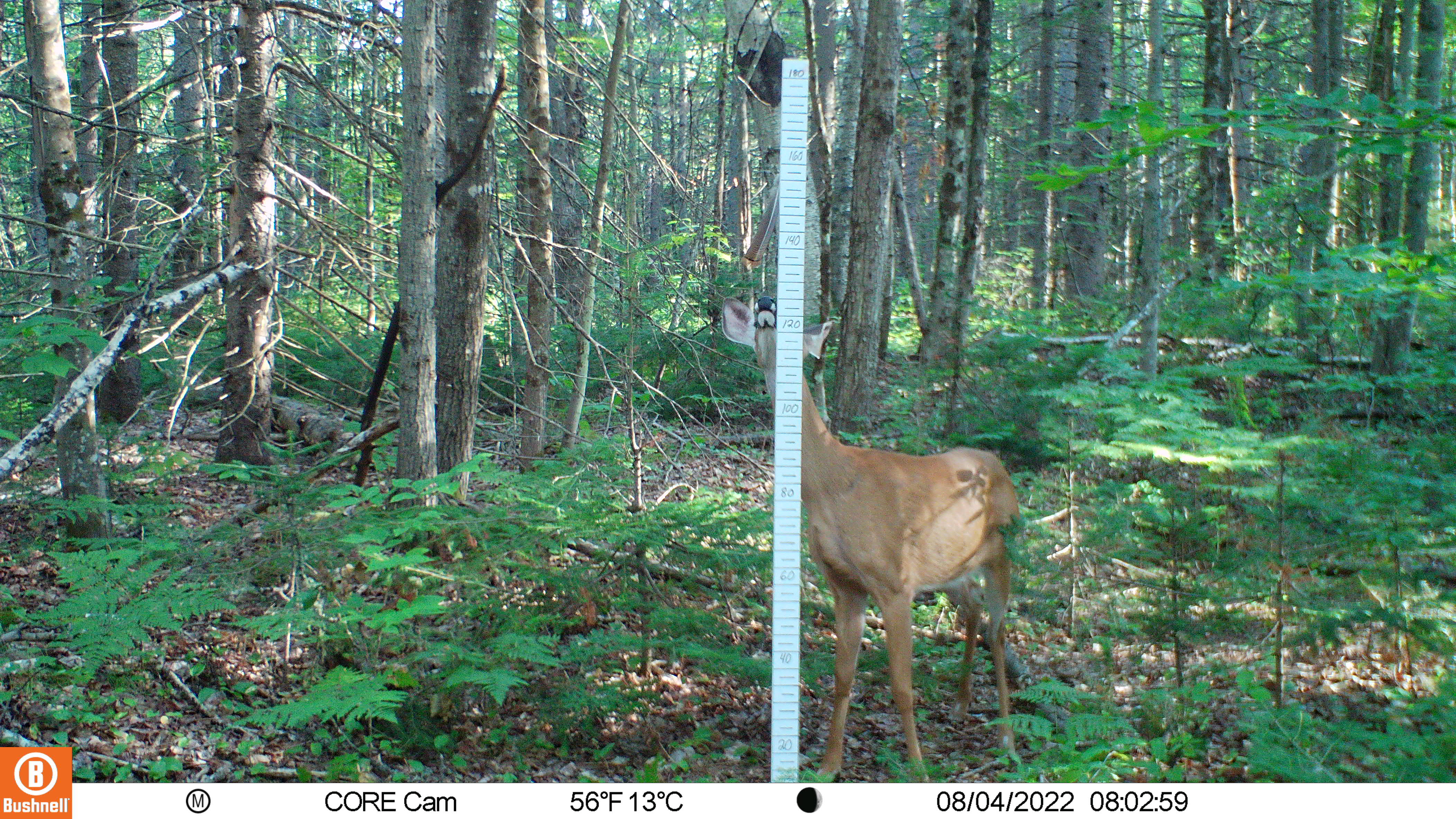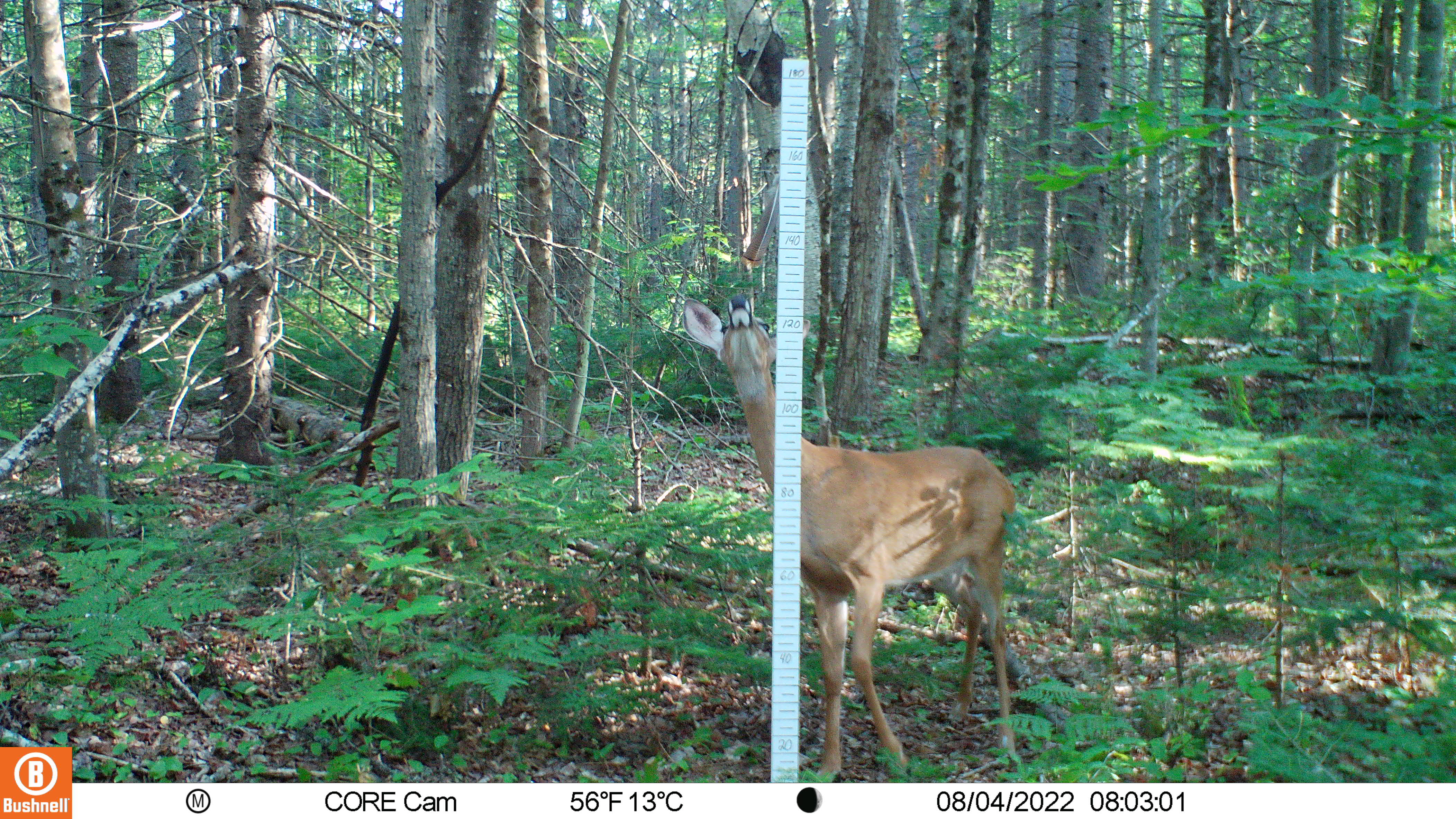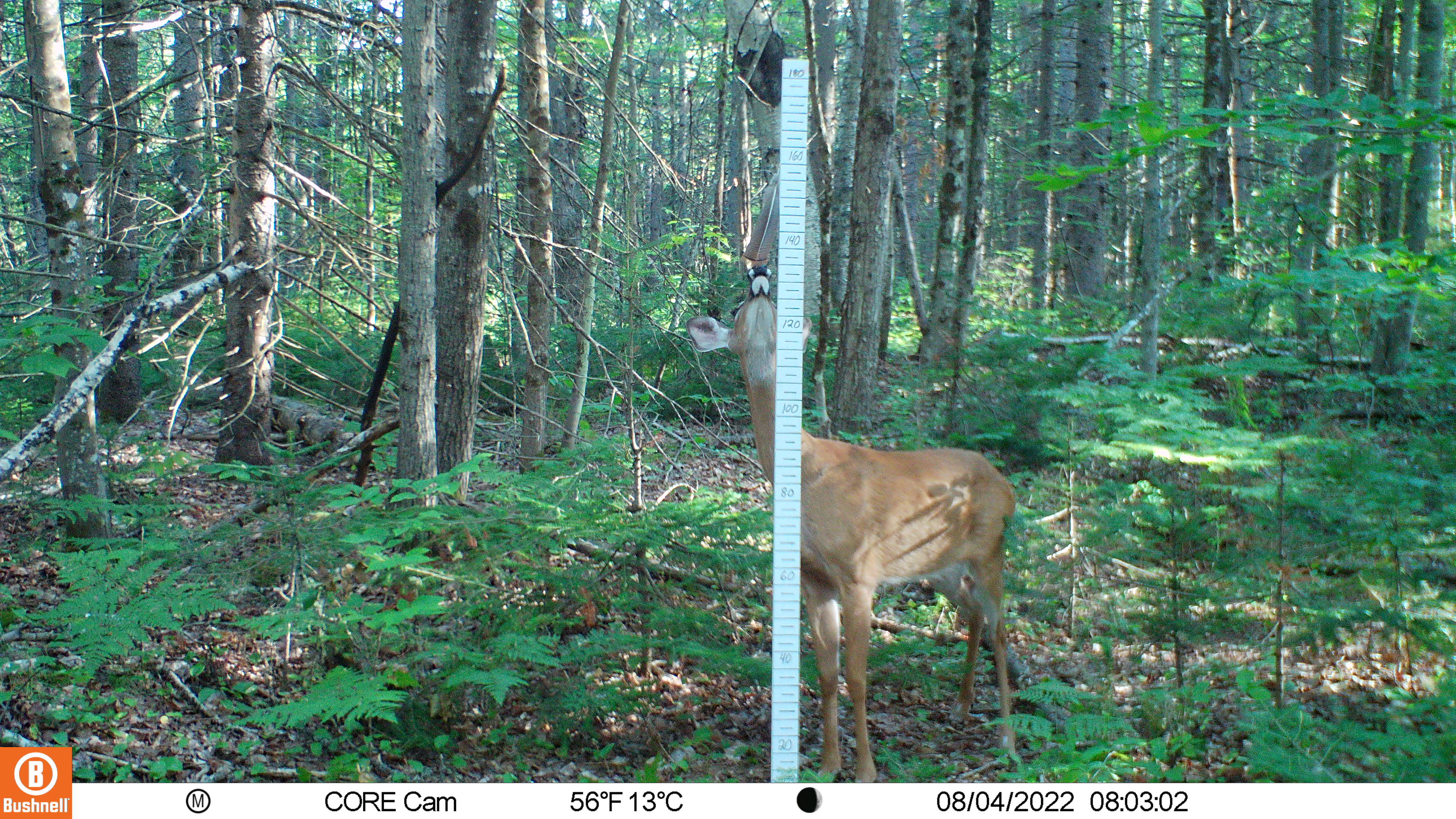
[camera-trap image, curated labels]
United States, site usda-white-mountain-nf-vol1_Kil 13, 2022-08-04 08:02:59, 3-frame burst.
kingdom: Animalia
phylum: Chordata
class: Mammalia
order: Artiodactyla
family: Cervidae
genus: Odocoileus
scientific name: Odocoileus virginianus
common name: white-tailed deer